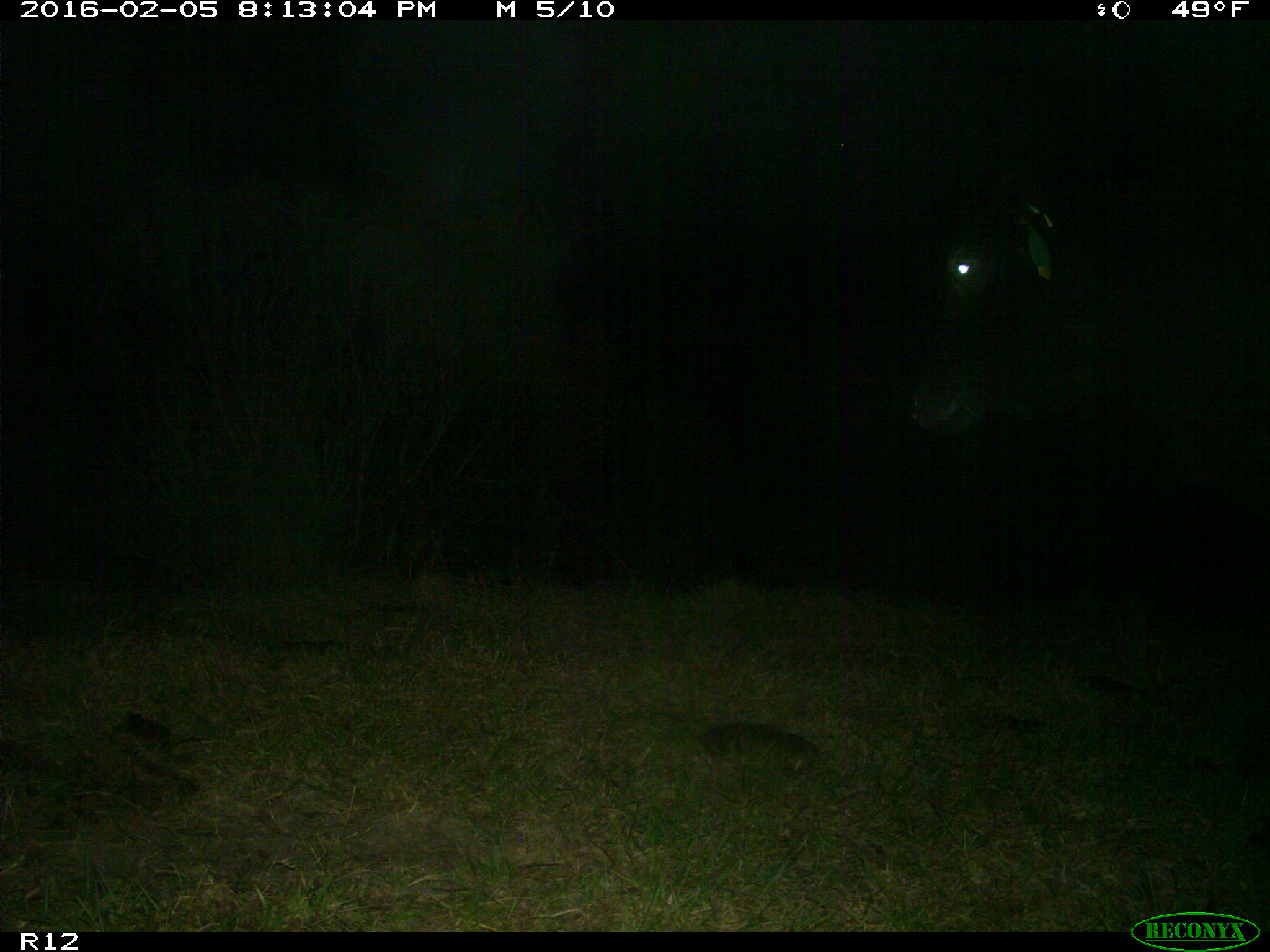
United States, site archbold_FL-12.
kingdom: Animalia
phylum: Chordata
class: Mammalia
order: Artiodactyla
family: Bovidae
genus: Bos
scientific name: Bos taurus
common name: domestic cow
Bos taurus (domestic cow).